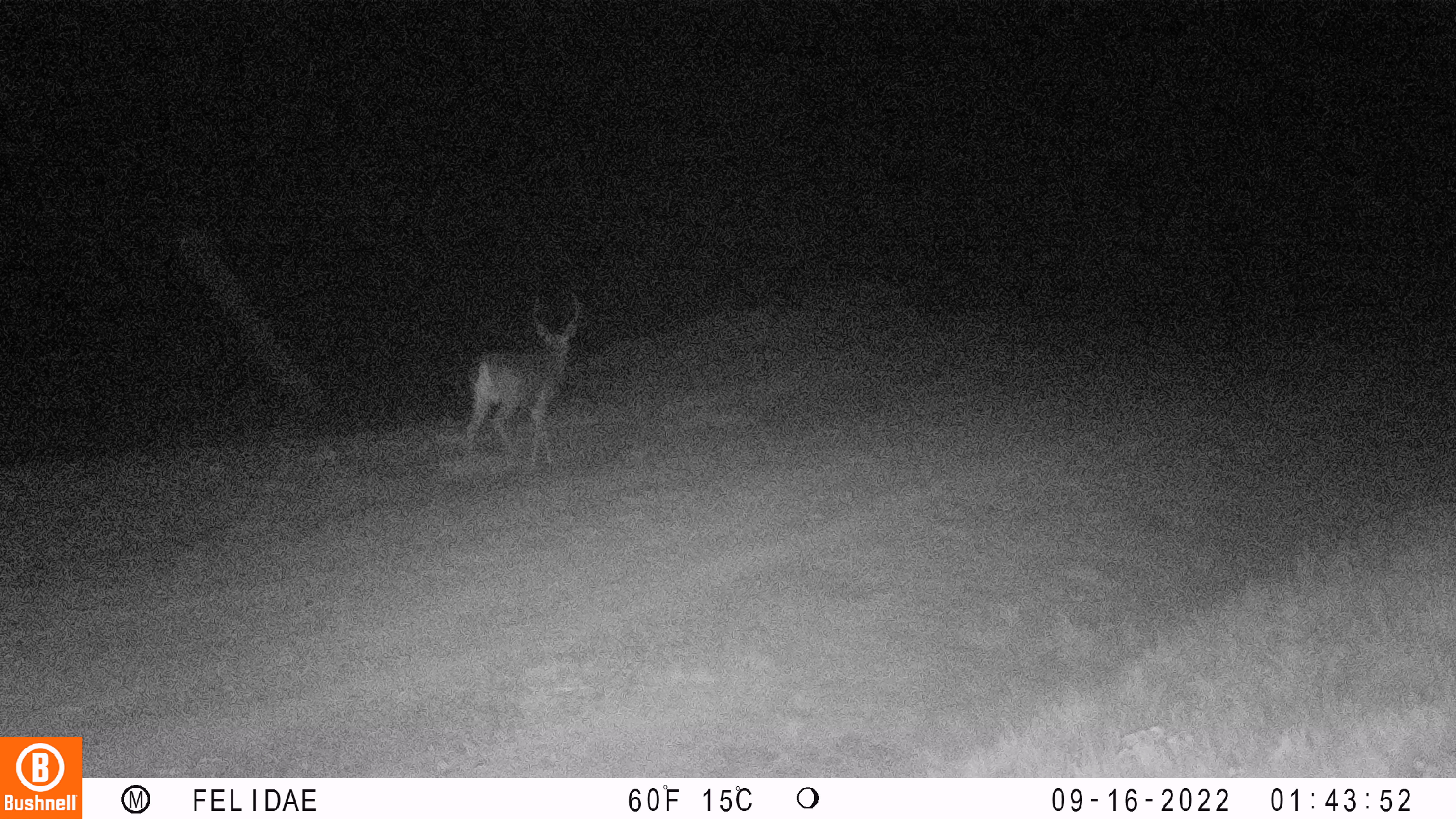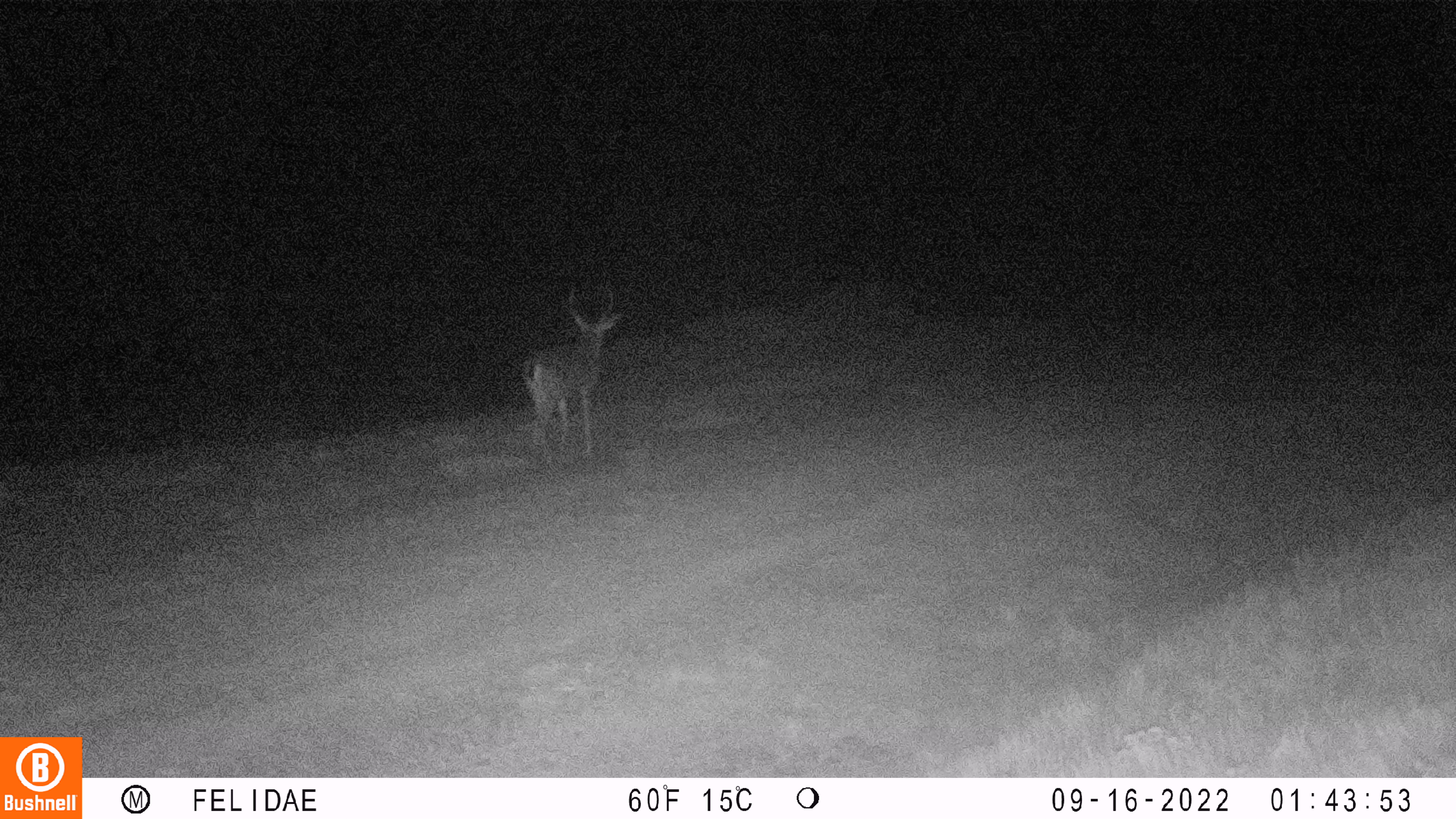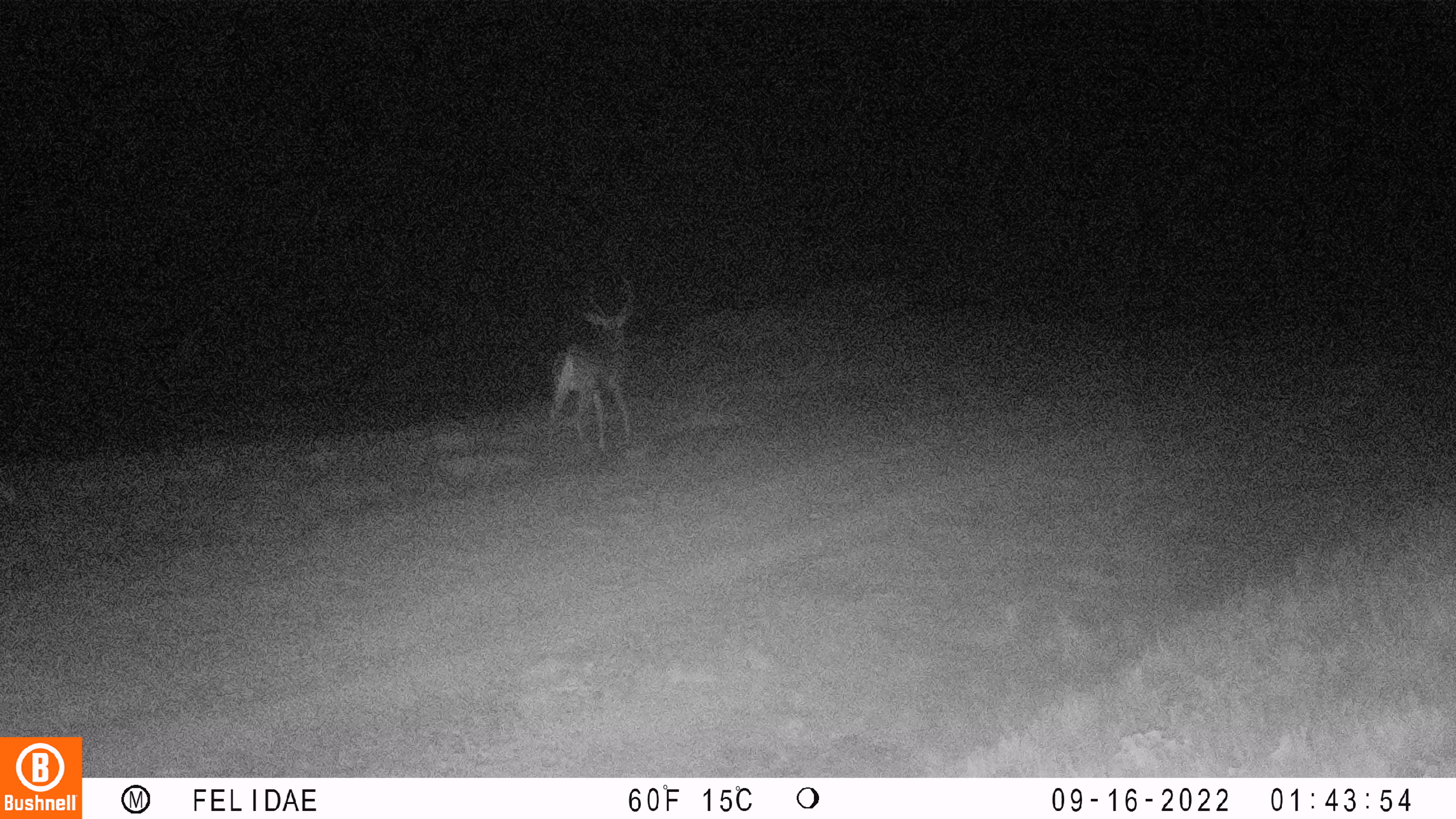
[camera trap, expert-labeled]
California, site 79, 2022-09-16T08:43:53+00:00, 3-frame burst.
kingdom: Animalia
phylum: Chordata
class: Mammalia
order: Artiodactyla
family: Cervidae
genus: Odocoileus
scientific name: Odocoileus hemionus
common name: mule deer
Mule deer (Odocoileus hemionus).